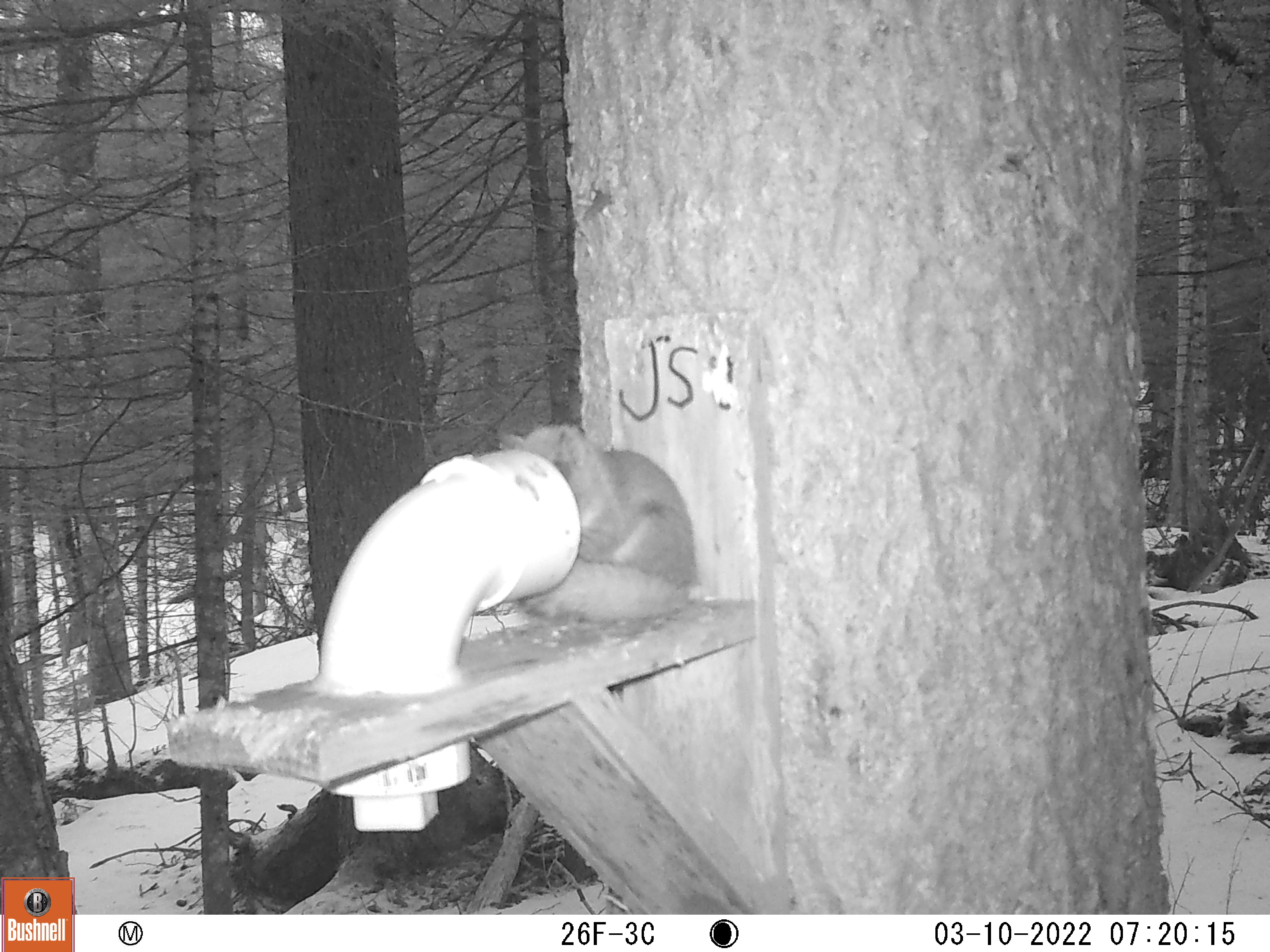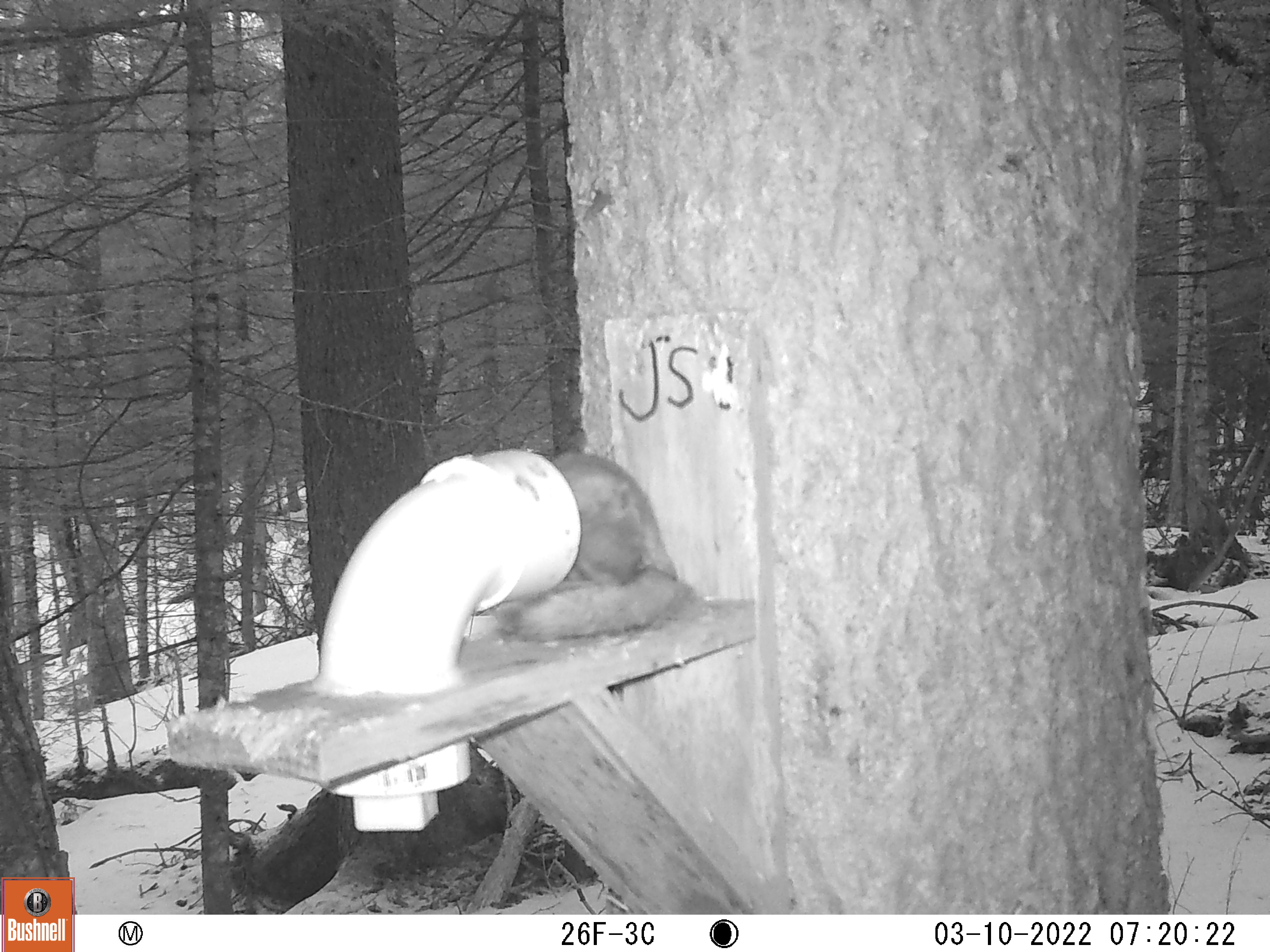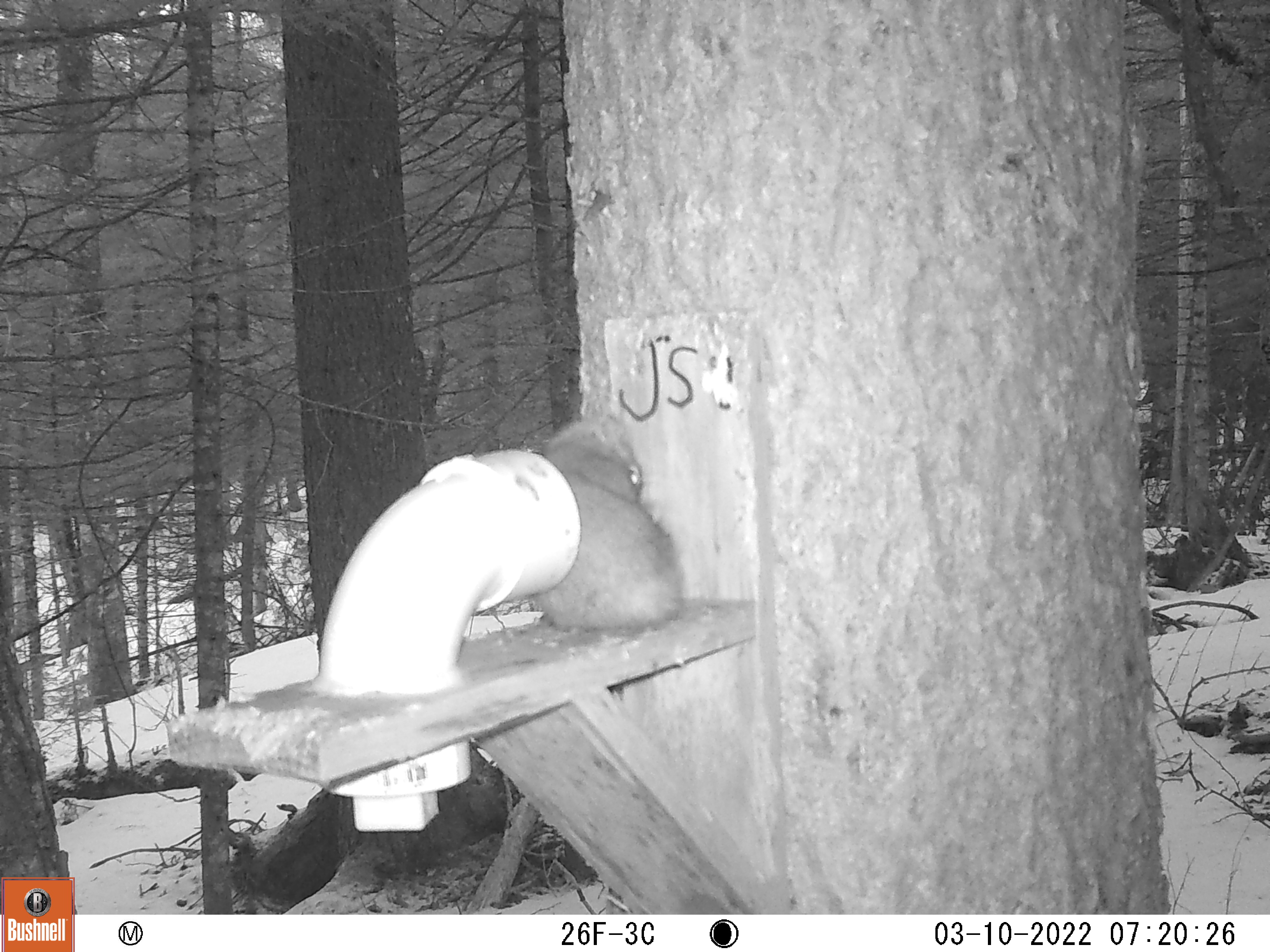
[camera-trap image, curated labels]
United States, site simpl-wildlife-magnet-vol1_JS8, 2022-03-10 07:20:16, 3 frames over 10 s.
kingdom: Animalia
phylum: Chordata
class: Mammalia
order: Rodentia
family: Sciuridae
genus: Tamiasciurus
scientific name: Tamiasciurus hudsonicus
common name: red squirrel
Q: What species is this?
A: Red squirrel (Tamiasciurus hudsonicus).